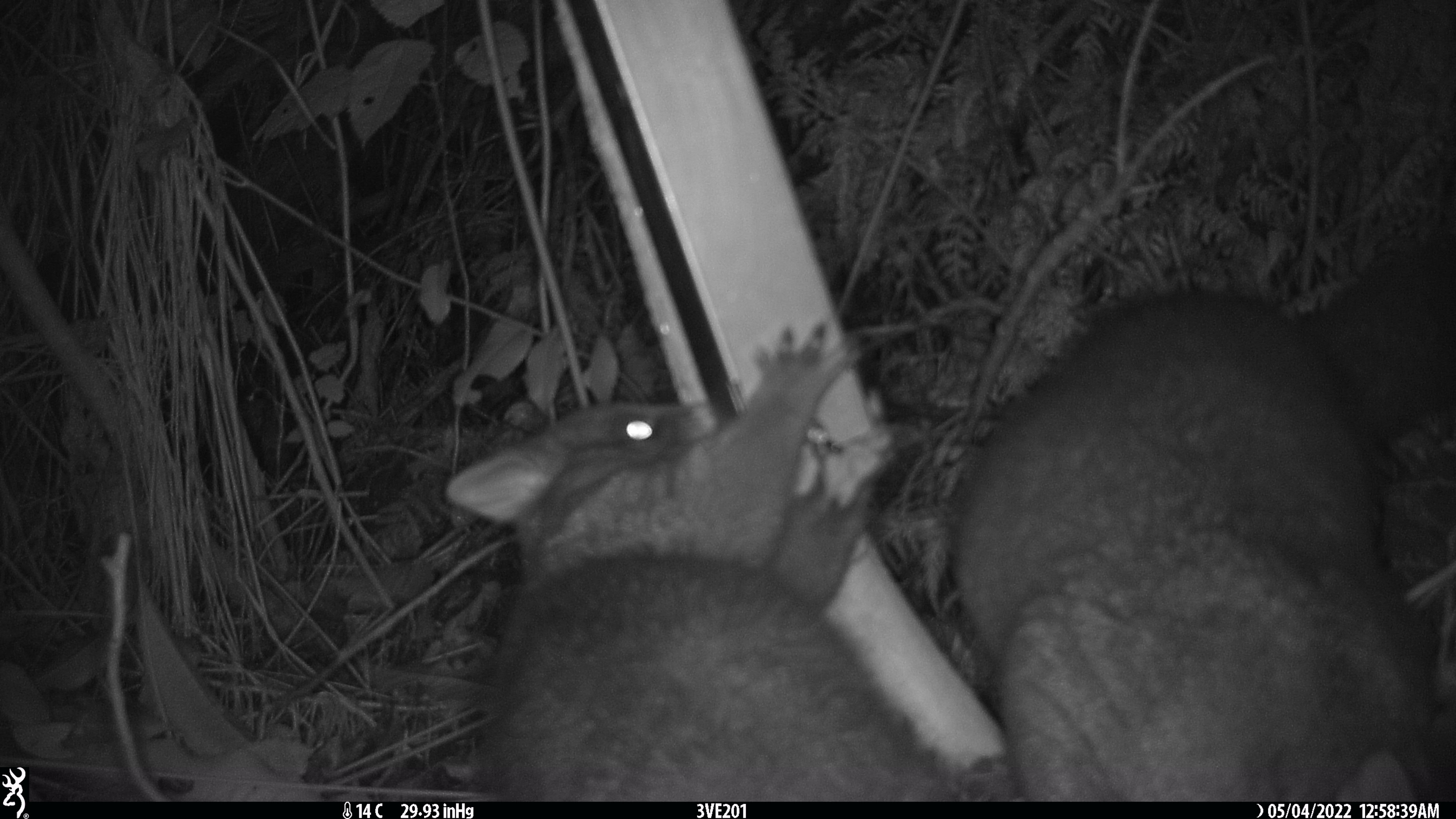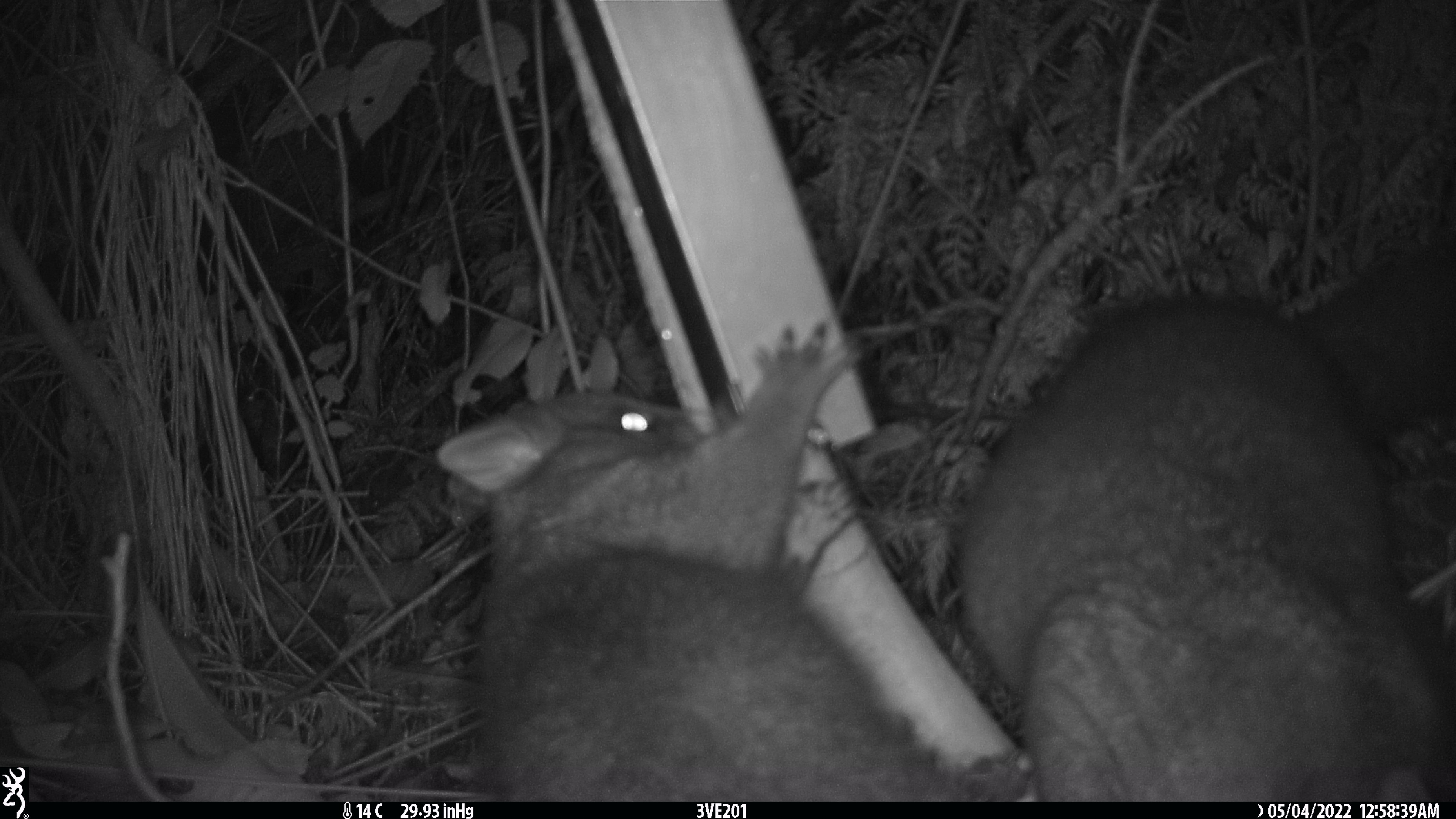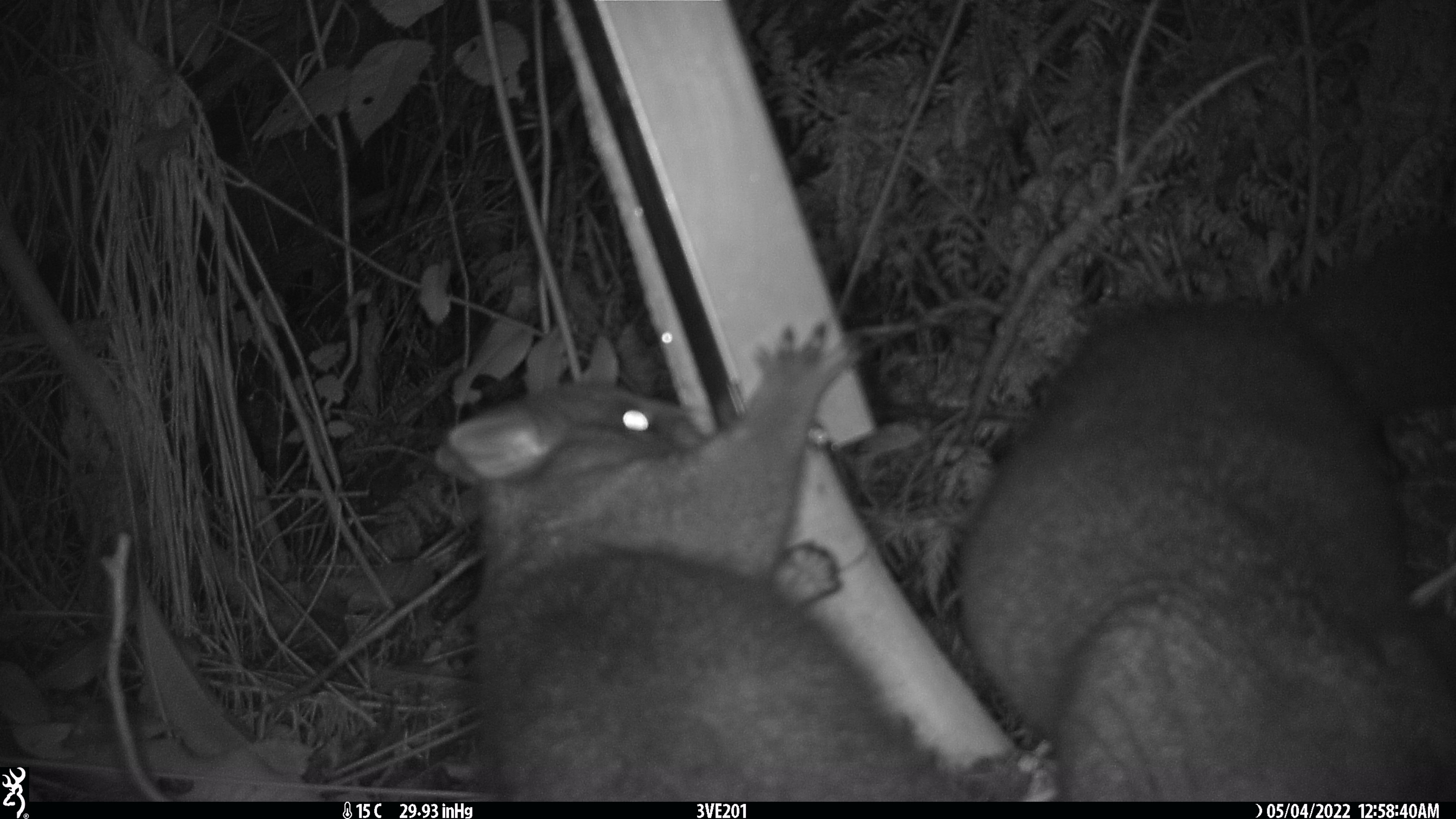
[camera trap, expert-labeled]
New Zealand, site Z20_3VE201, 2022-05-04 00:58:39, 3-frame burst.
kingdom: Animalia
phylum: Chordata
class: Mammalia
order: Diprotodontia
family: Phalangeridae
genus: Trichosurus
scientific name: Trichosurus vulpecula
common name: common brushtail possum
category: possum